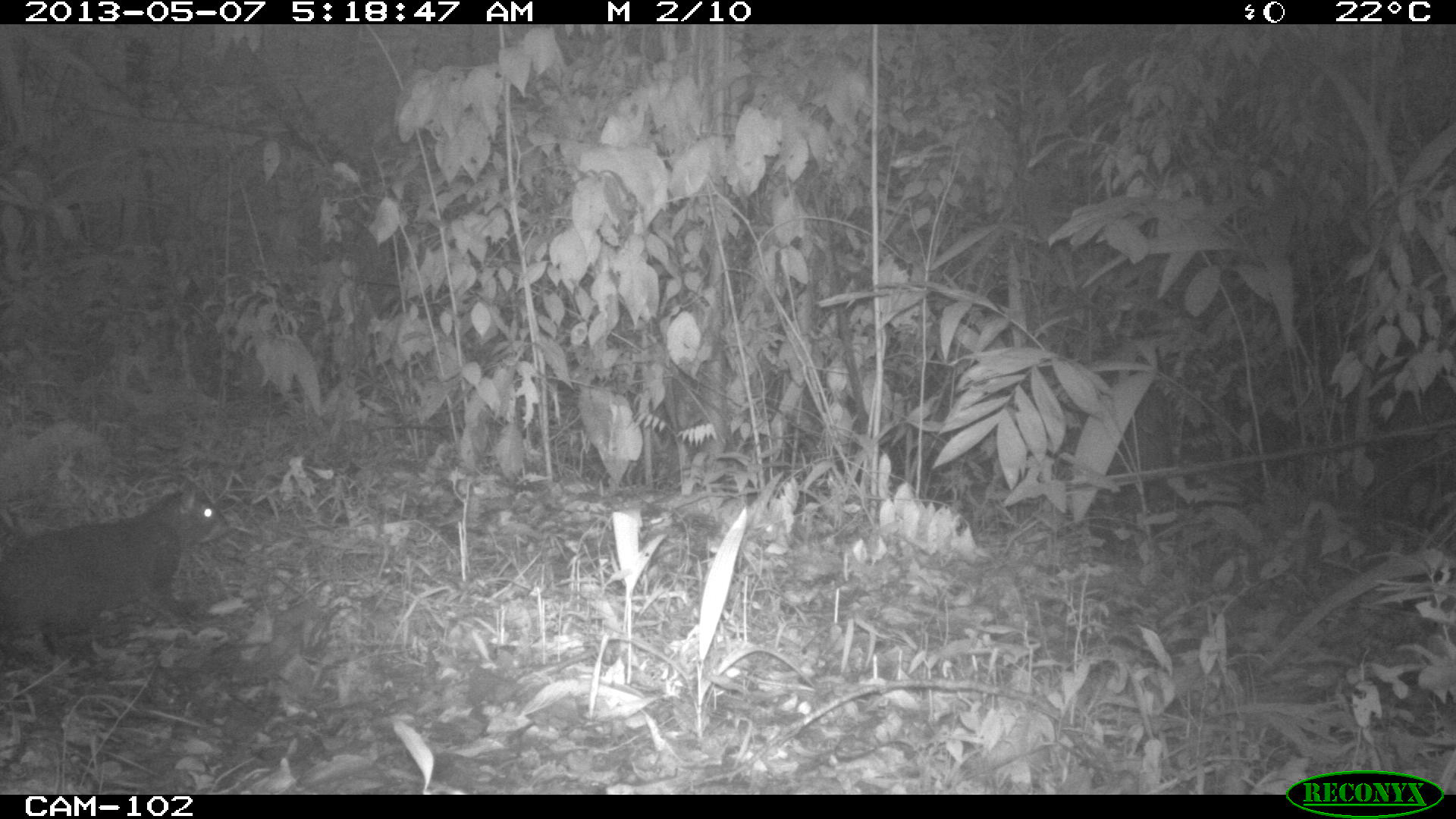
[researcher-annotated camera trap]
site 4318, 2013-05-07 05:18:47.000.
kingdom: Animalia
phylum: Chordata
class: Mammalia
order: Rodentia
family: Dasyproctidae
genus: Dasyprocta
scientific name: Dasyprocta punctata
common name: central american agouti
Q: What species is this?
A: Dasyprocta punctata (central american agouti).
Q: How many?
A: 1.